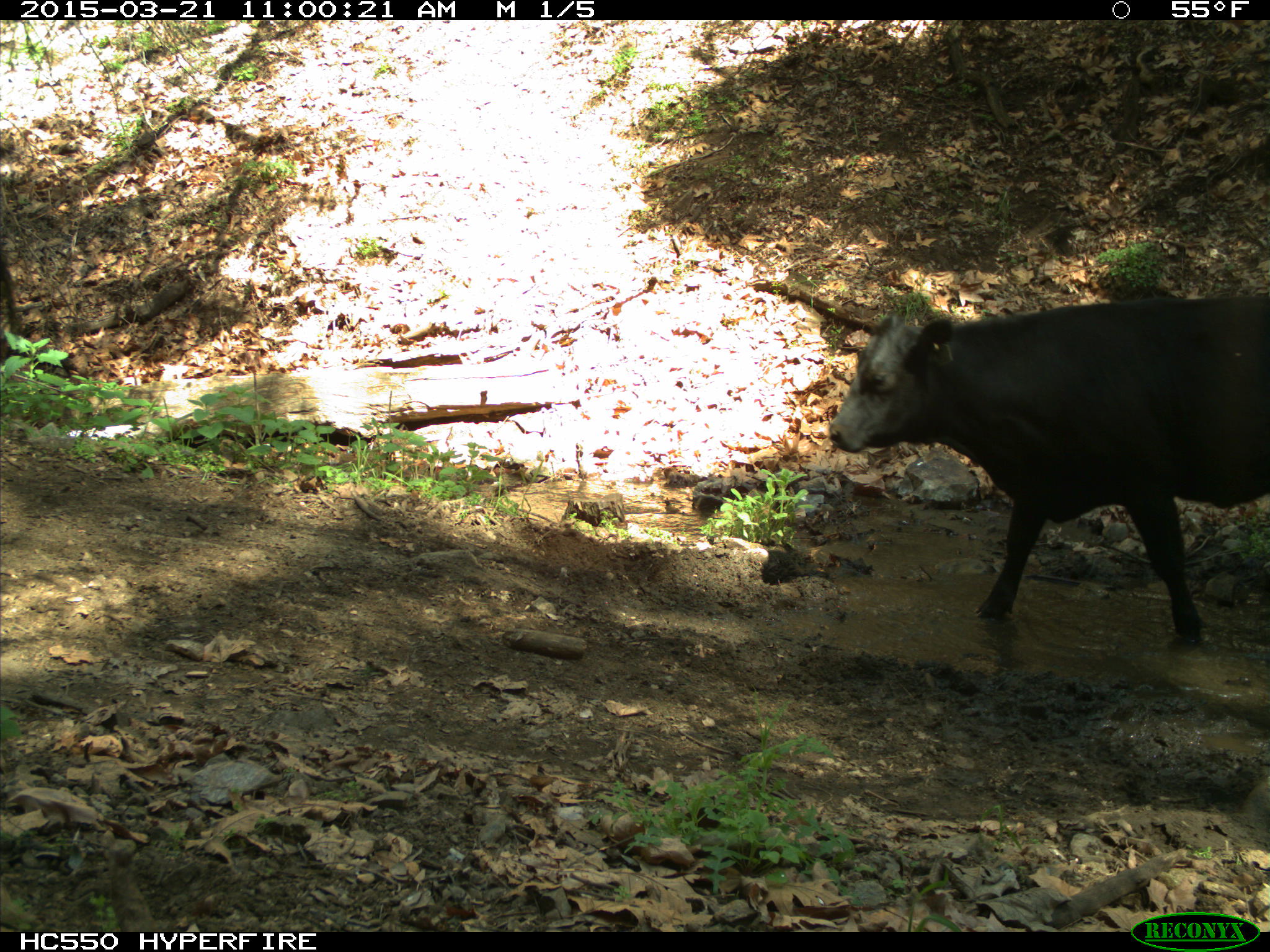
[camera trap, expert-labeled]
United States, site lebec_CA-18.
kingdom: Animalia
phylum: Chordata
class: Mammalia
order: Artiodactyla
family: Bovidae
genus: Bos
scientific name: Bos taurus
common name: domestic cow